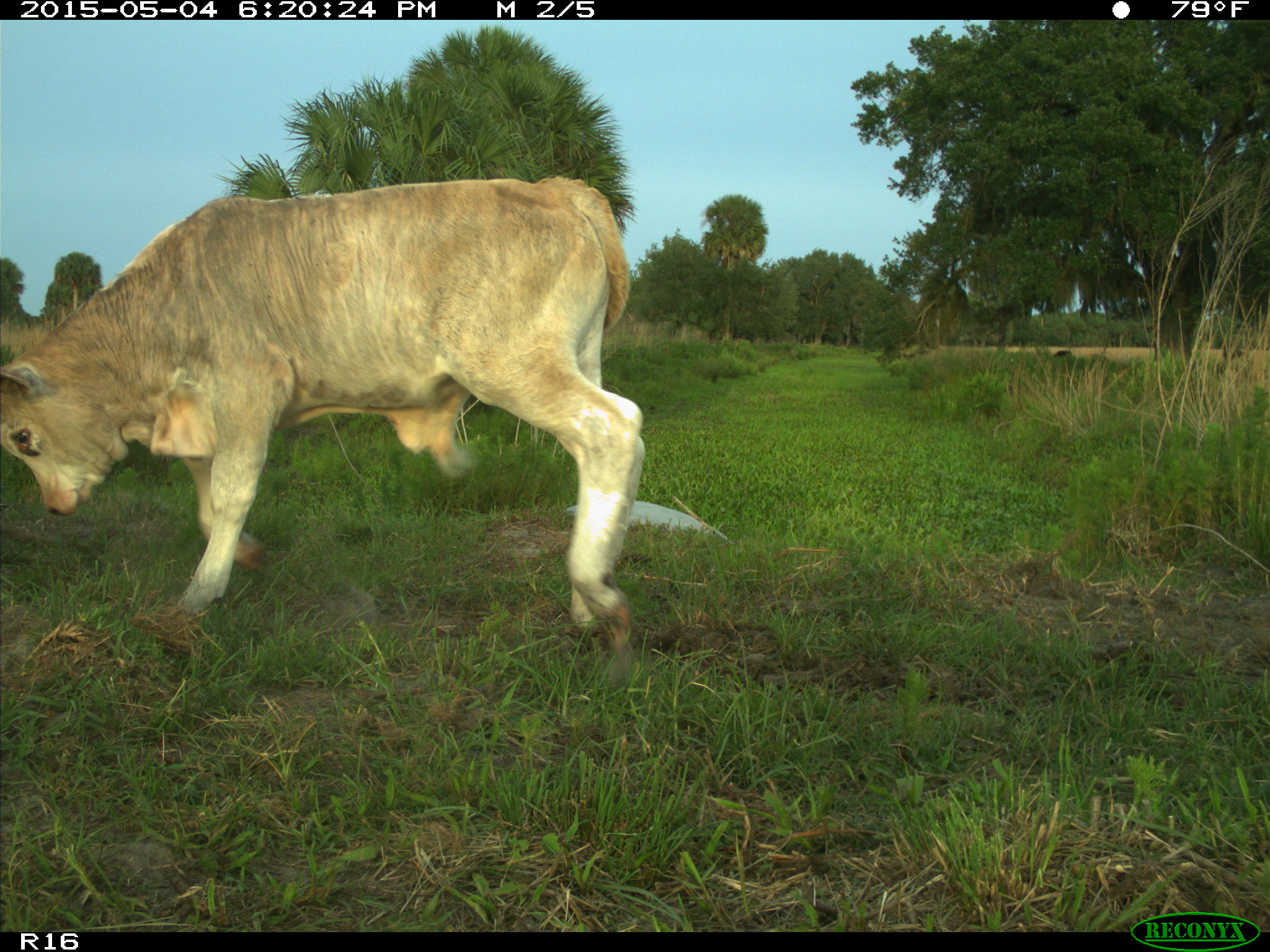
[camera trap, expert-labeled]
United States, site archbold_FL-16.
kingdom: Animalia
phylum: Chordata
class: Mammalia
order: Artiodactyla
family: Bovidae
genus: Bos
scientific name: Bos taurus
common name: domestic cow